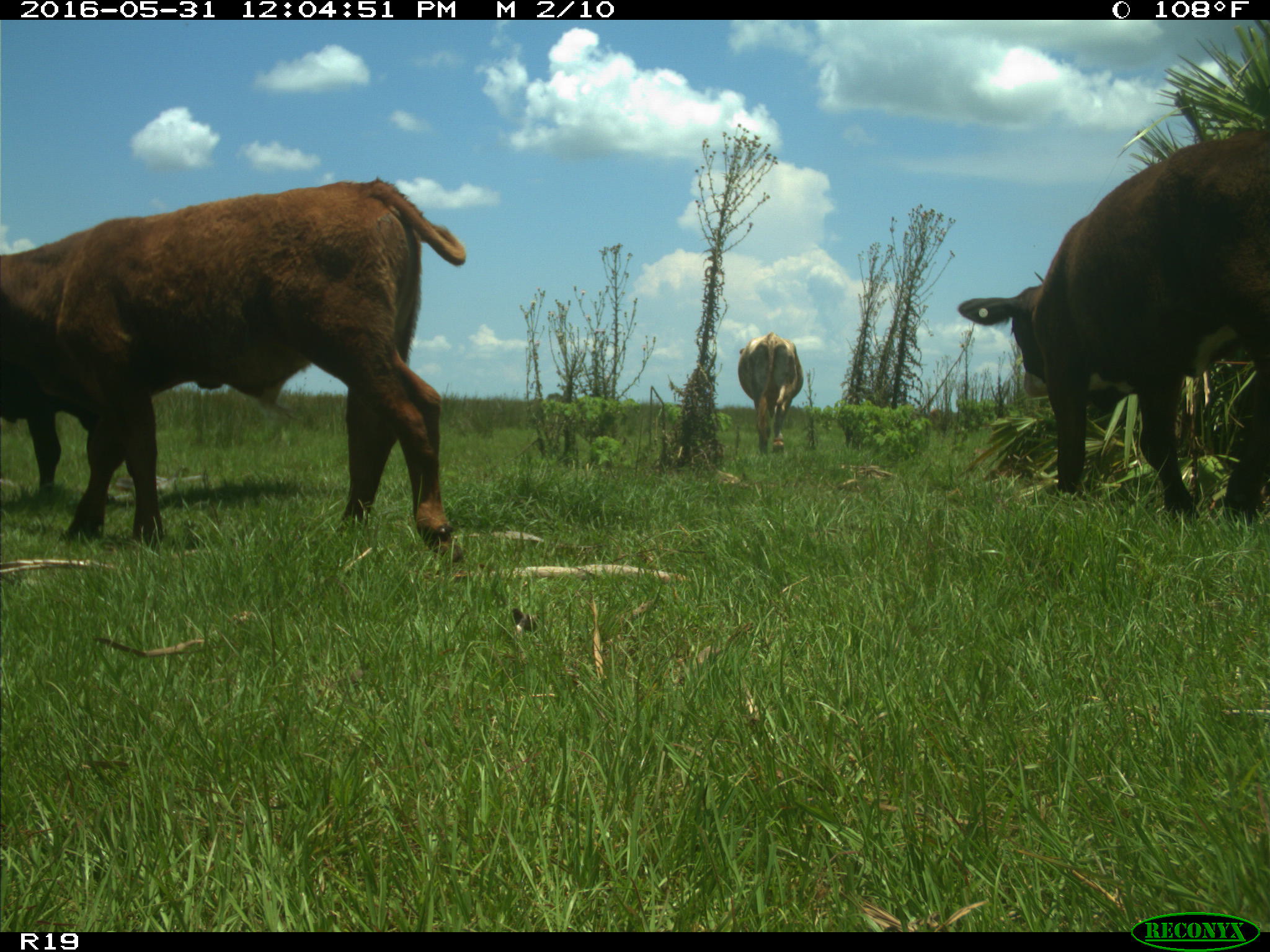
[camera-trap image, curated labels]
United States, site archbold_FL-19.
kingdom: Animalia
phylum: Chordata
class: Mammalia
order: Artiodactyla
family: Bovidae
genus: Bos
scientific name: Bos taurus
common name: domestic cow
Bos taurus (domestic cow).